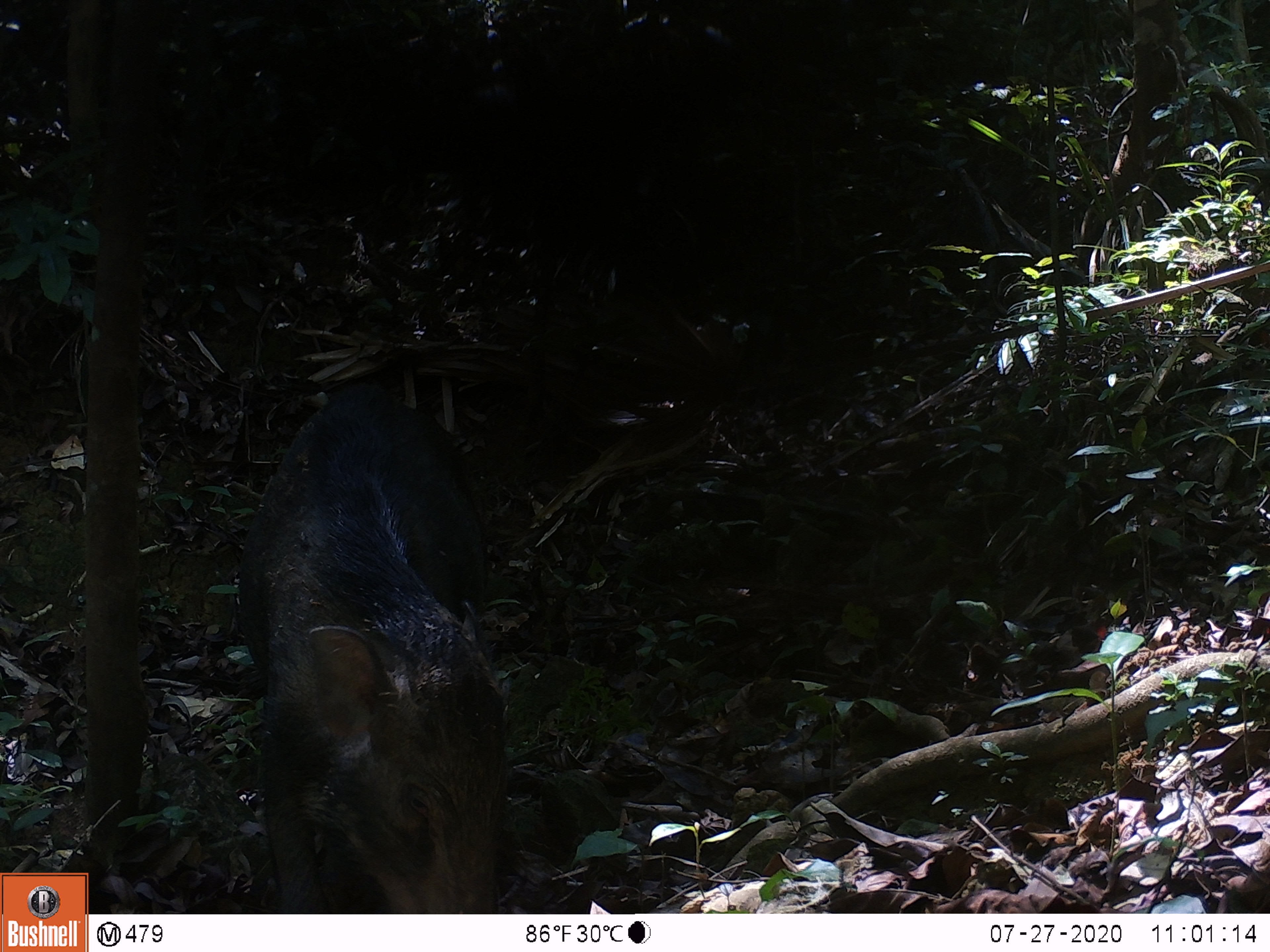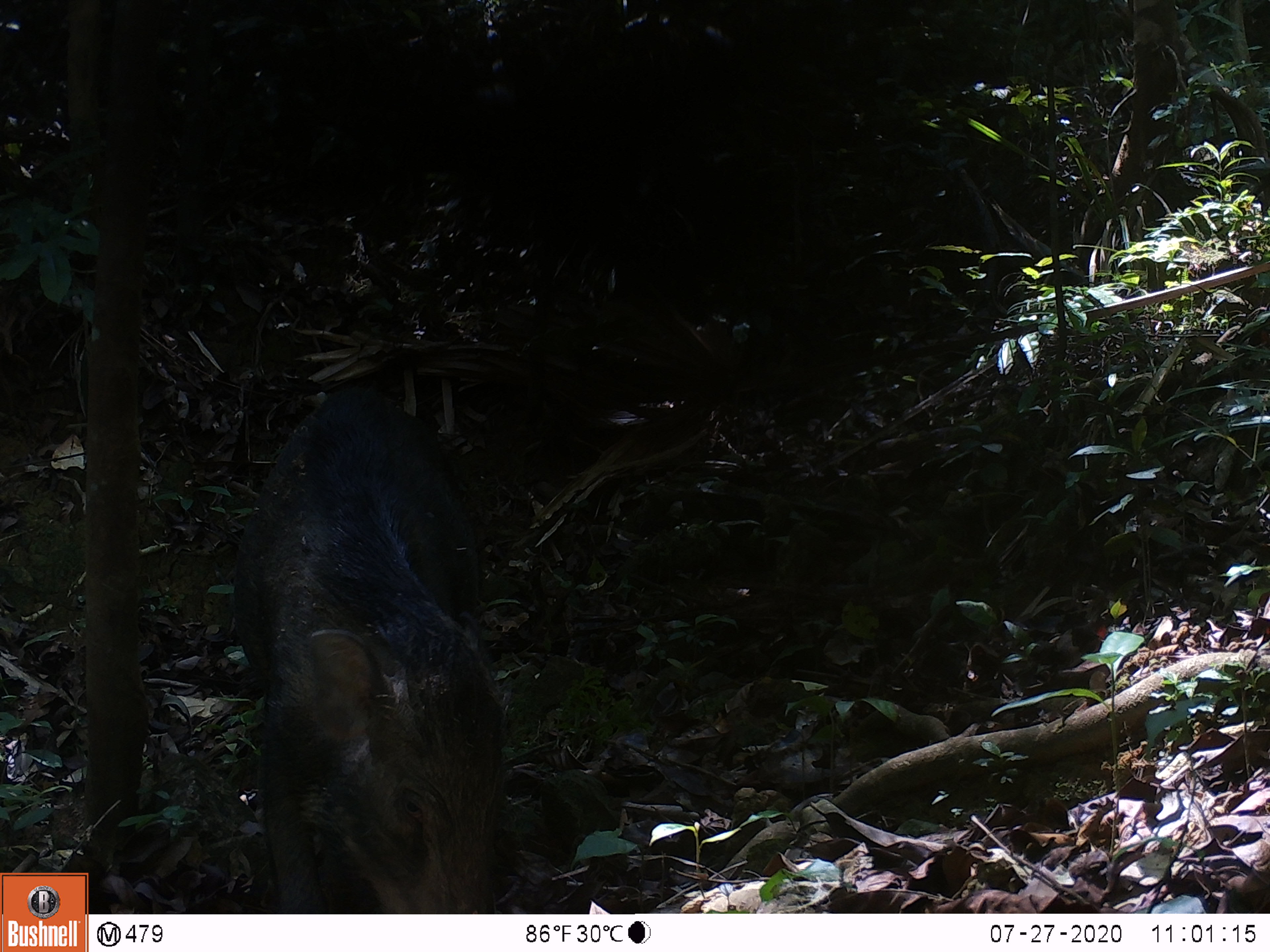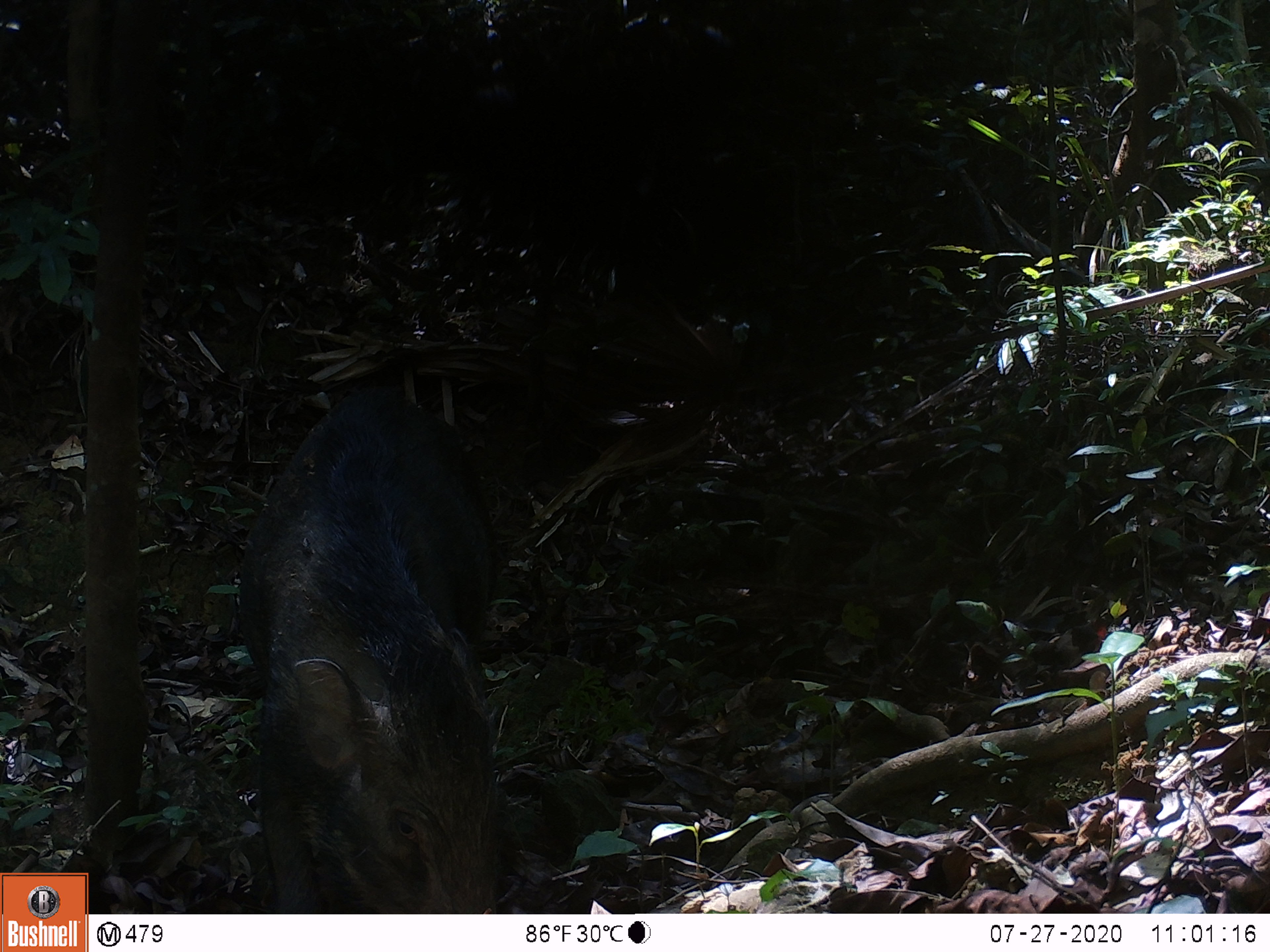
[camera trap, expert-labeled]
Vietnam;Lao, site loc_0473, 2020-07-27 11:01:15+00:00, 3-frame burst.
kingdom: Animalia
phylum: Chordata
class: Mammalia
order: Artiodactyla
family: Suidae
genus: Sus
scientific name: Sus scrofa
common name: eurasian wild pig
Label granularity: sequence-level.